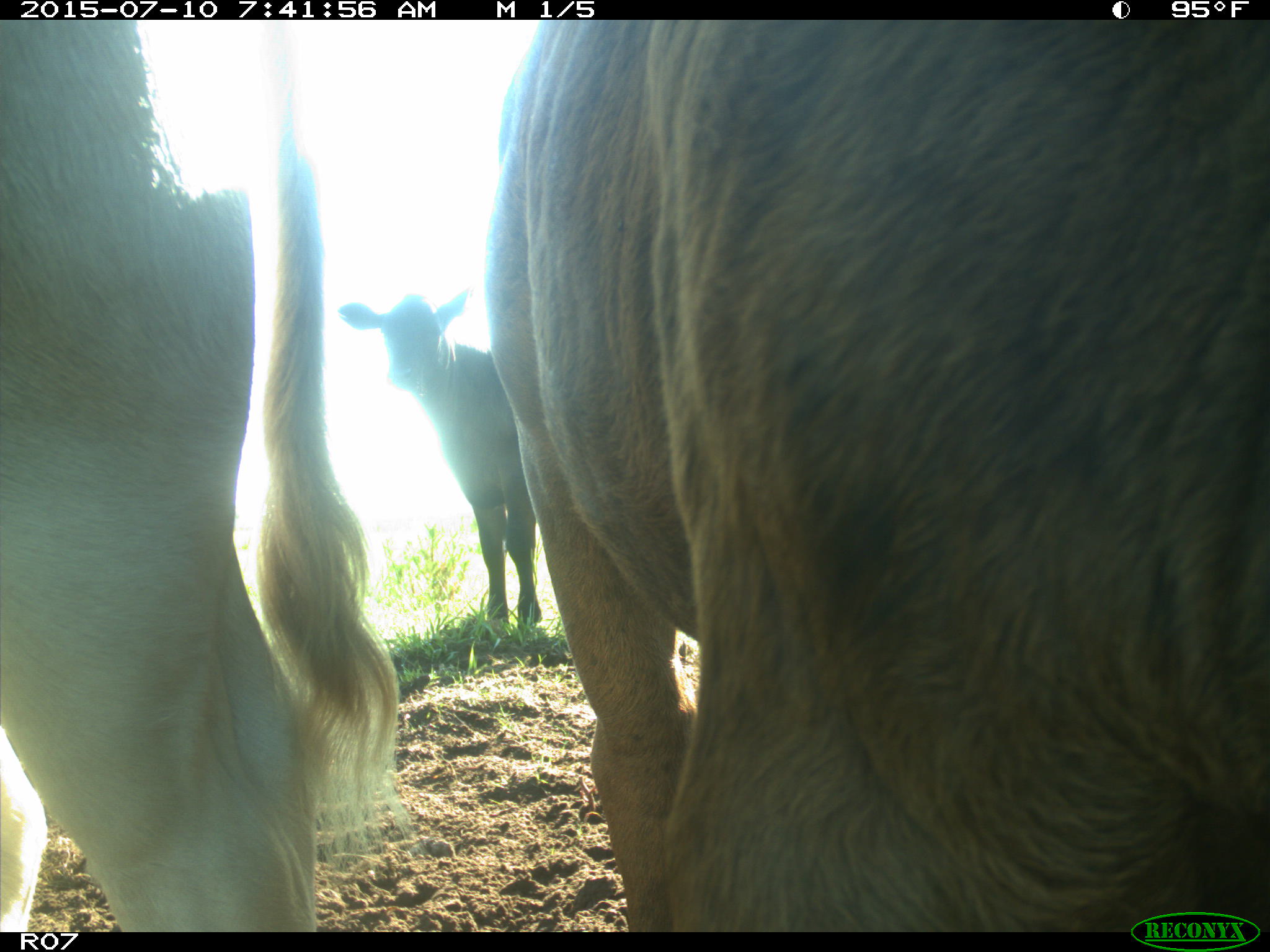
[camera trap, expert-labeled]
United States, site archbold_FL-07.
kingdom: Animalia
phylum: Chordata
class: Mammalia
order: Artiodactyla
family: Bovidae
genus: Bos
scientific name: Bos taurus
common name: domestic cow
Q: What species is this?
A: Bos taurus (domestic cow).